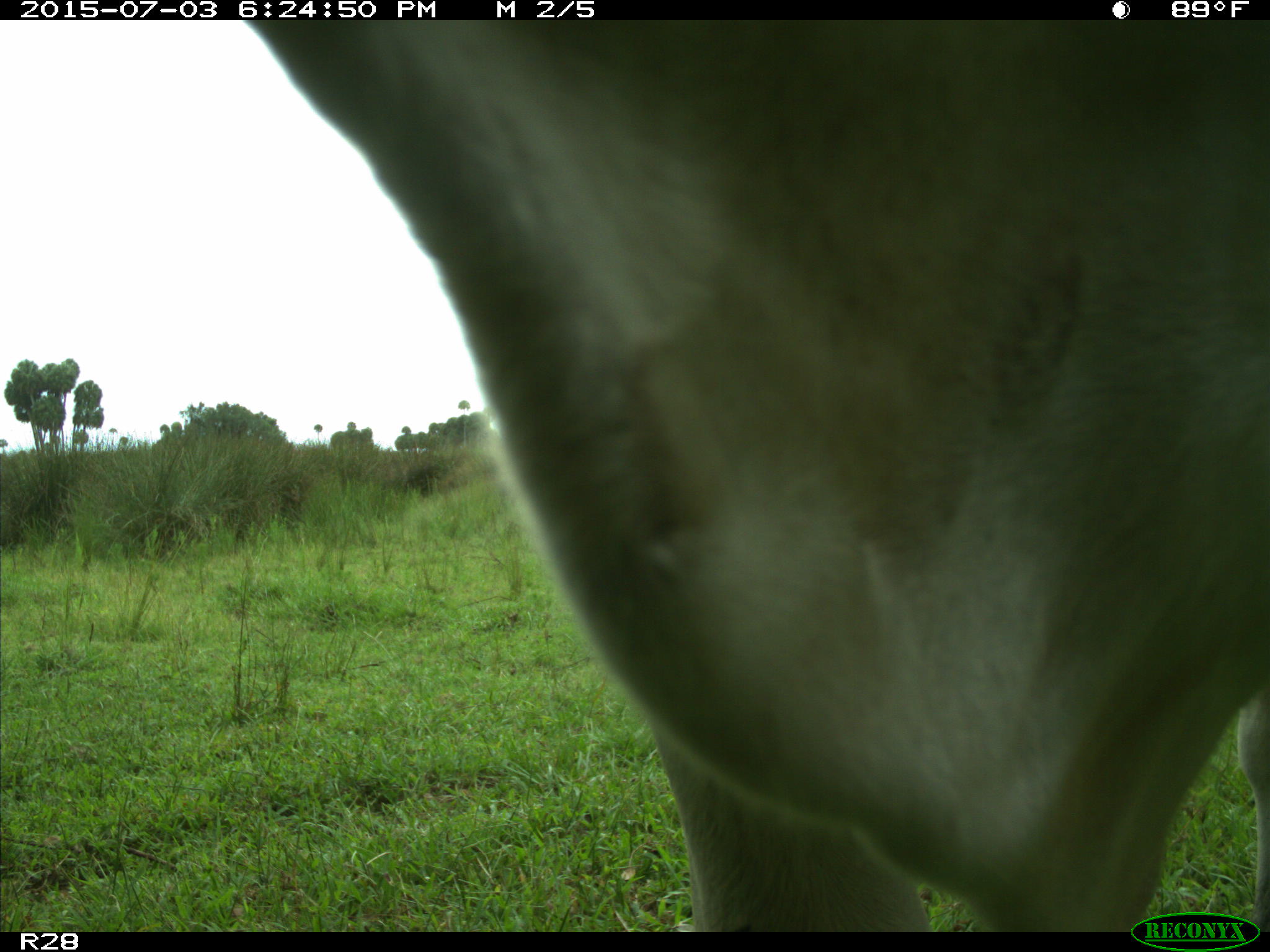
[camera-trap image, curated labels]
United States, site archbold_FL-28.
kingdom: Animalia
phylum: Chordata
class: Mammalia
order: Artiodactyla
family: Bovidae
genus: Bos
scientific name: Bos taurus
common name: domestic cow